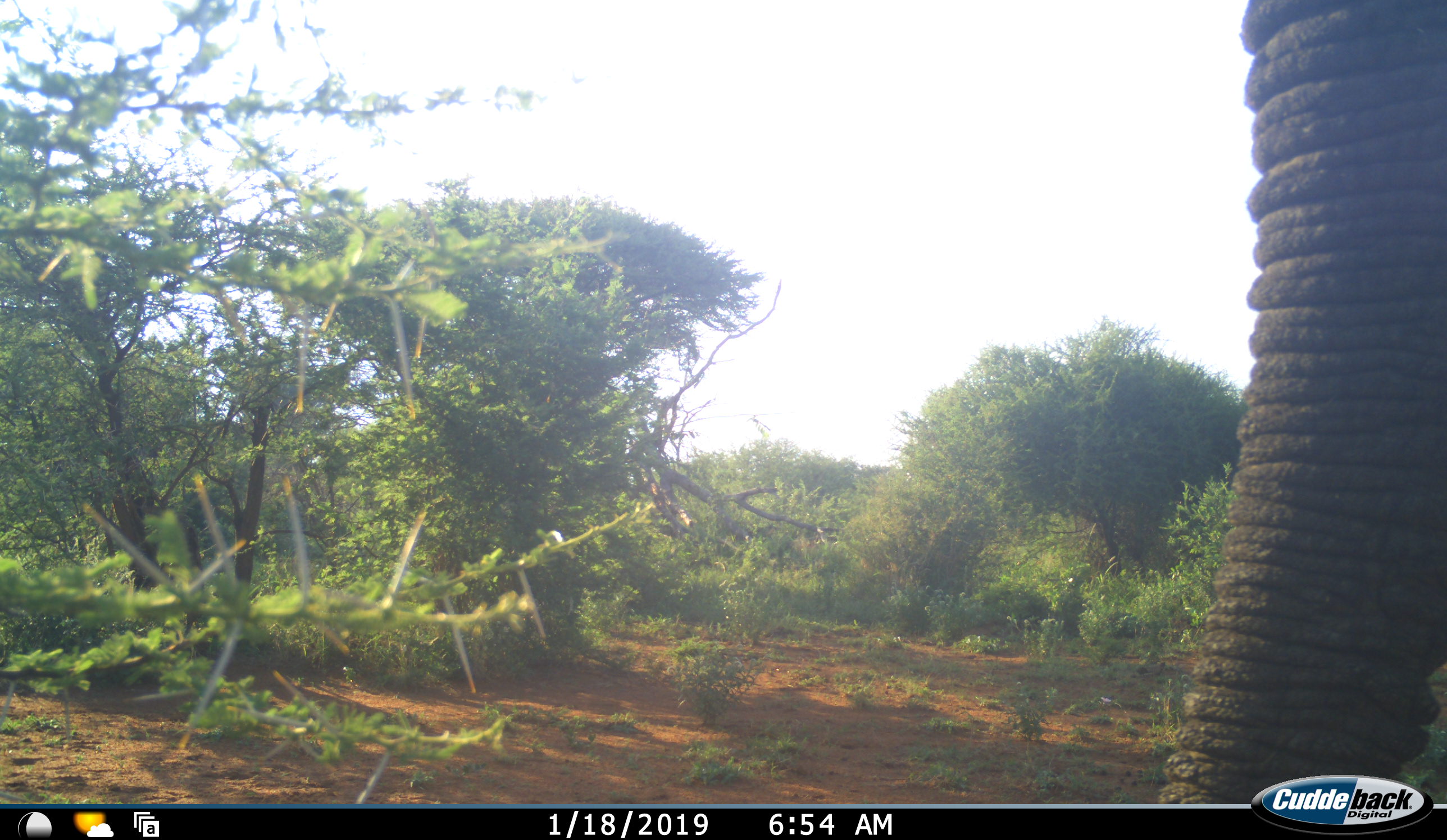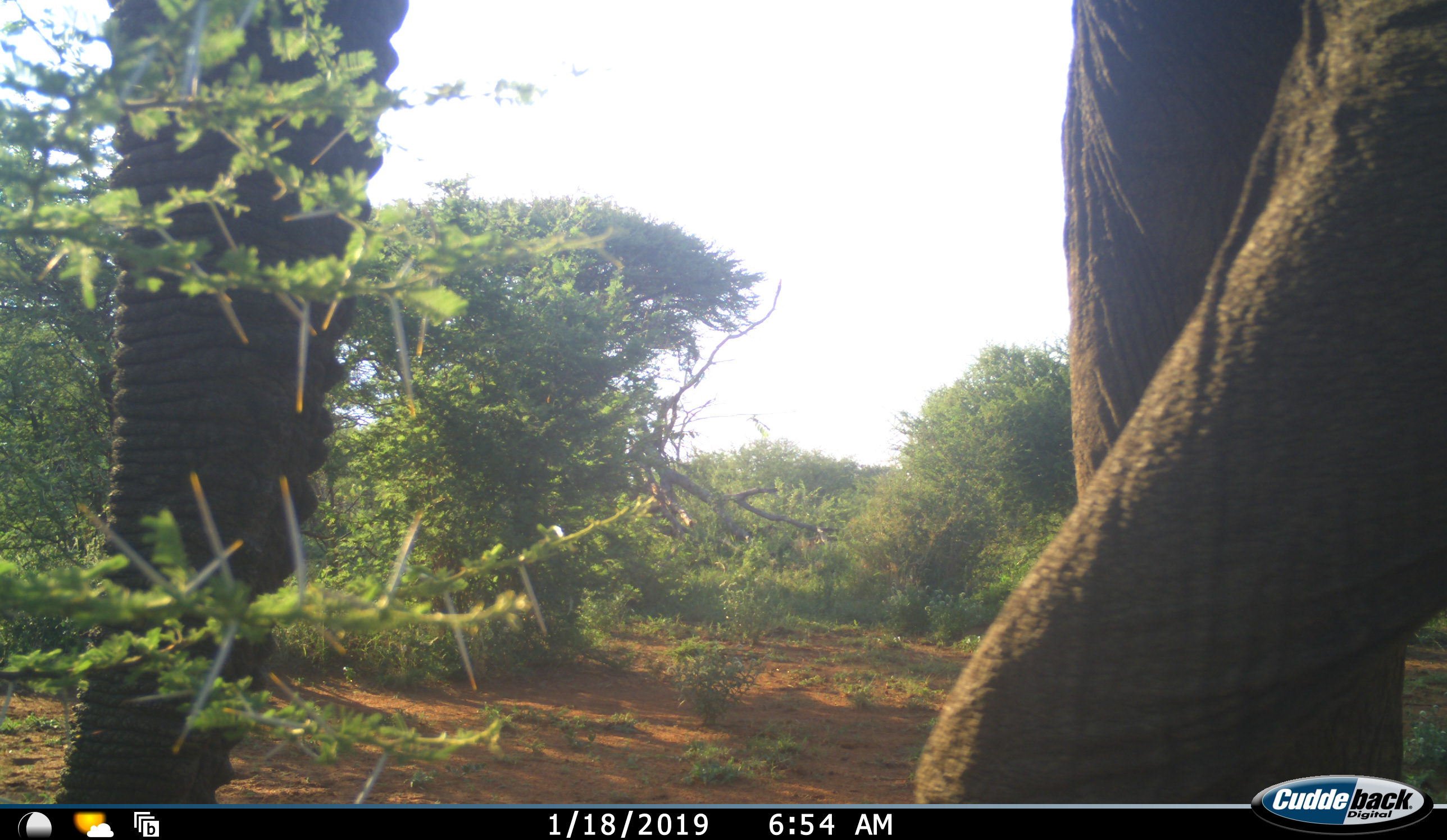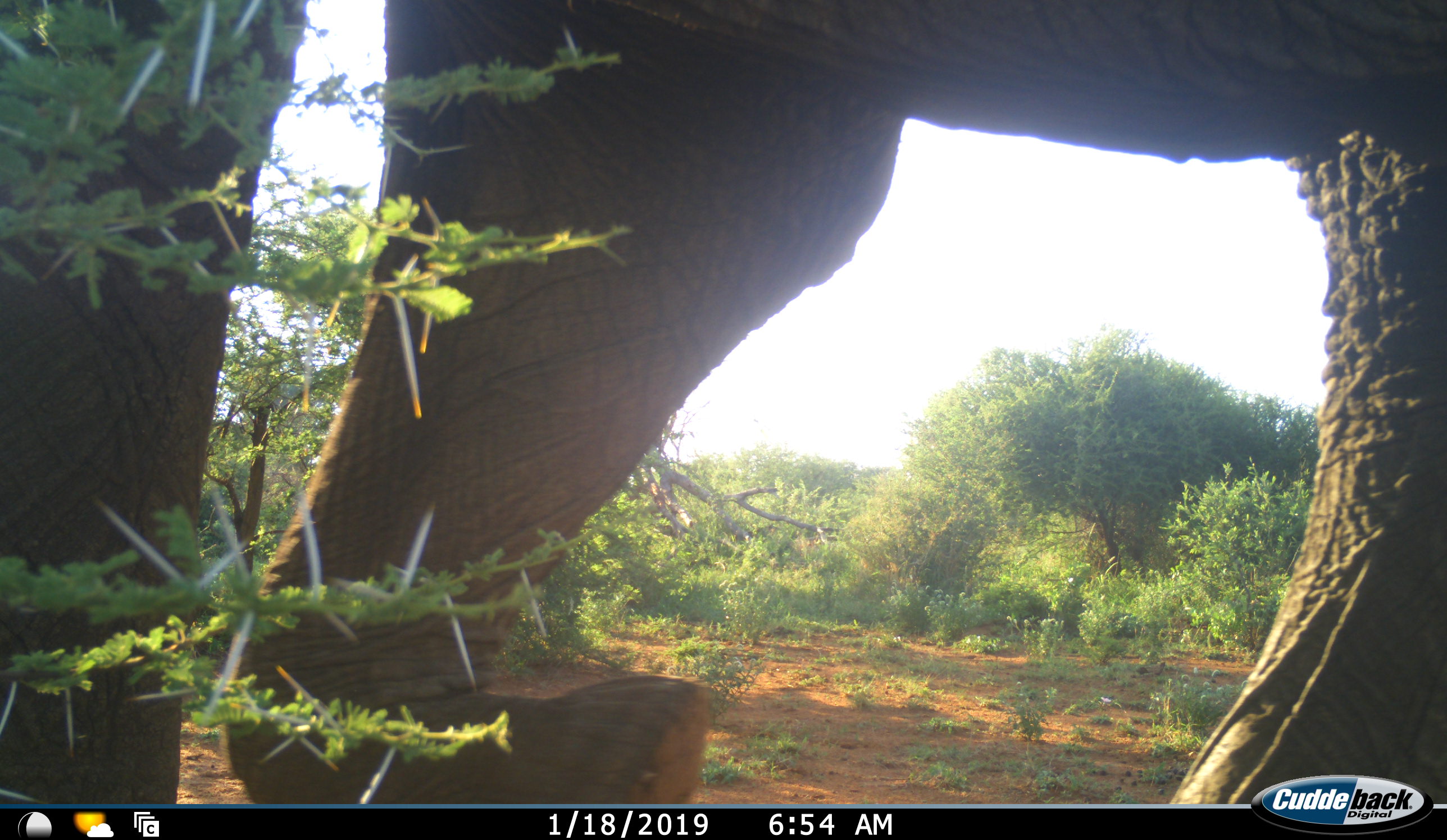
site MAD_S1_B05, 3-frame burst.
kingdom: Animalia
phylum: Chordata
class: Mammalia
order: Proboscidea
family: Elephantidae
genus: Loxodonta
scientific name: Loxodonta africana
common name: african bush elephant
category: elephant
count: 1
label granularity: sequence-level